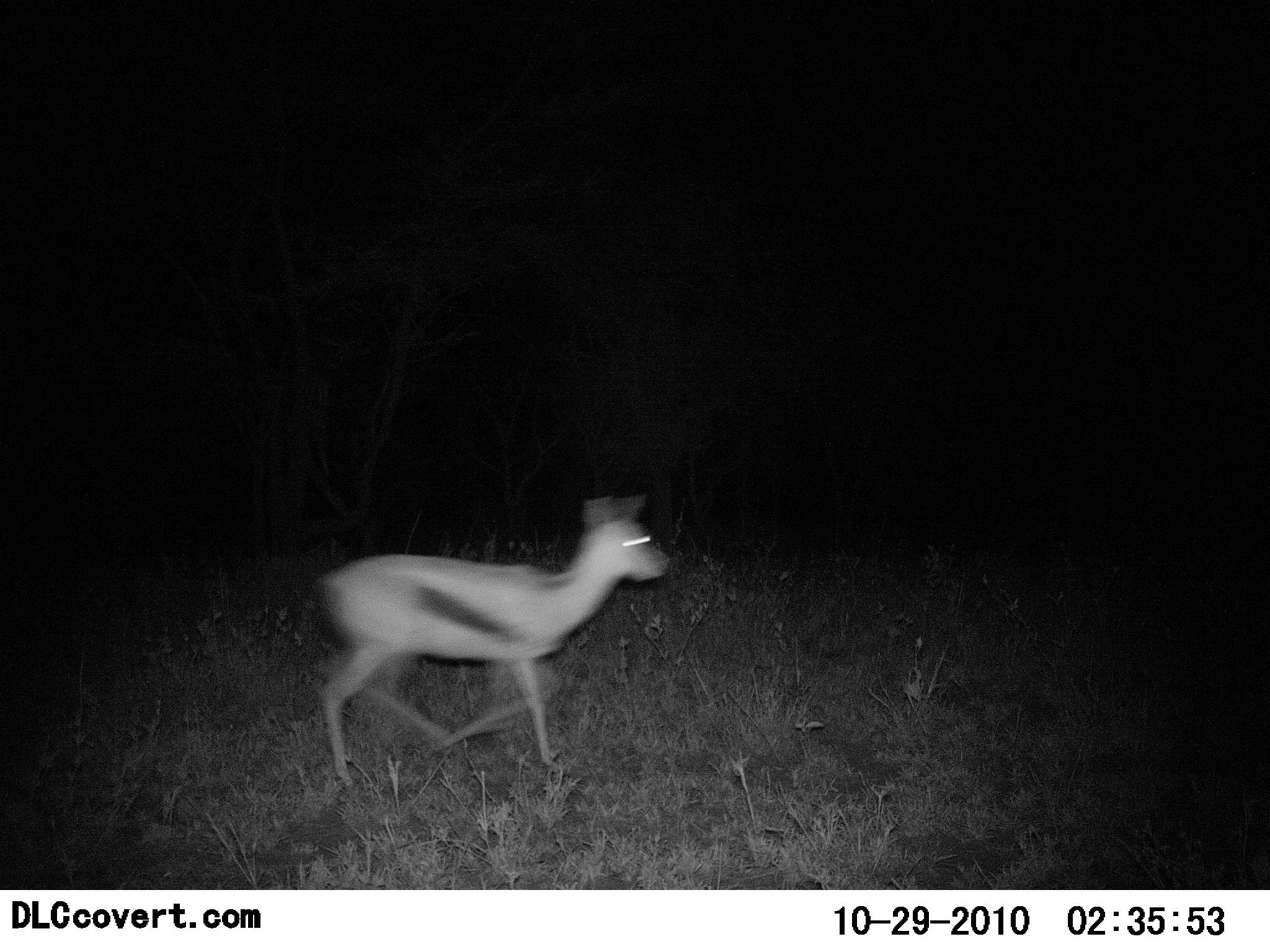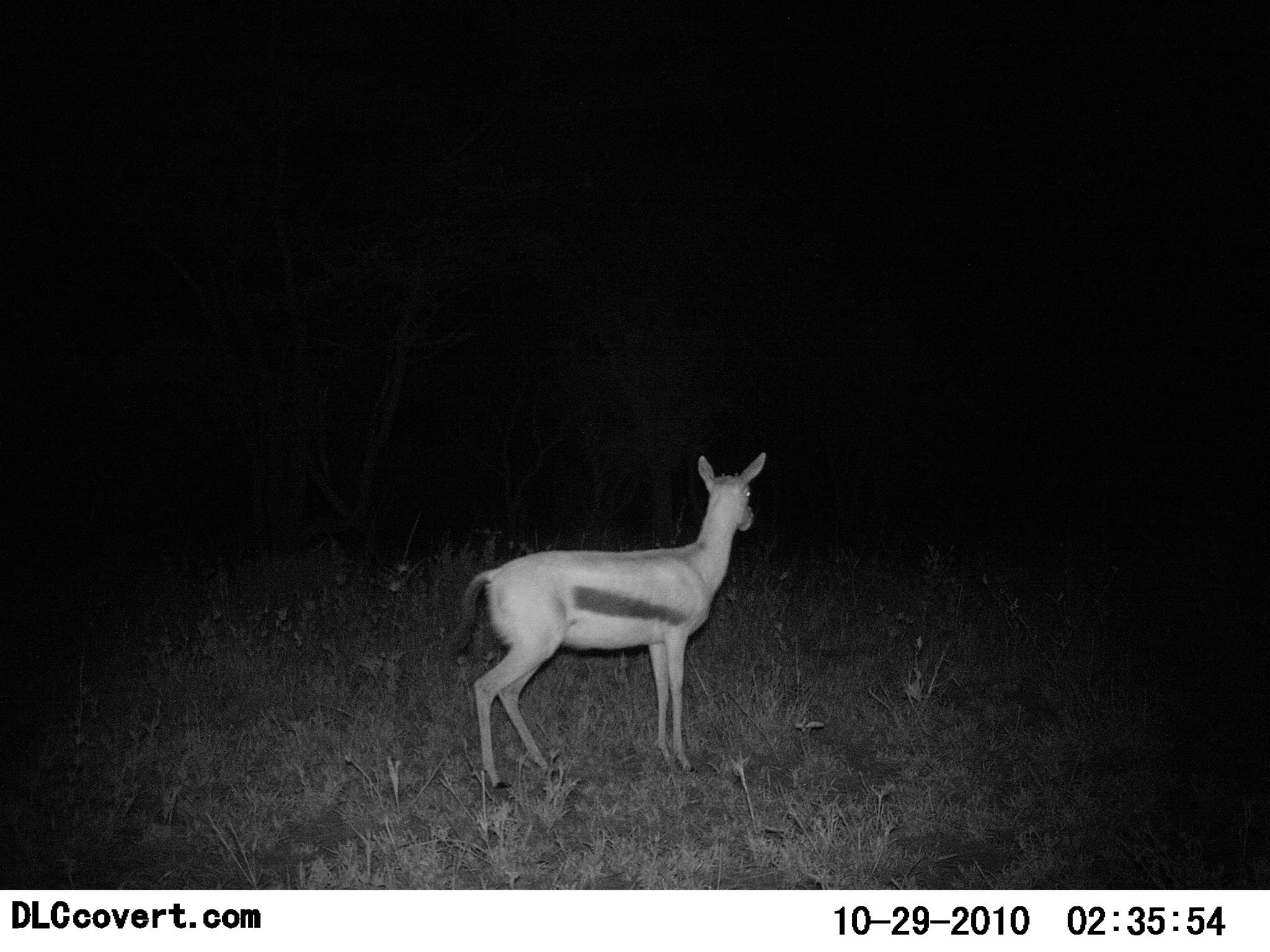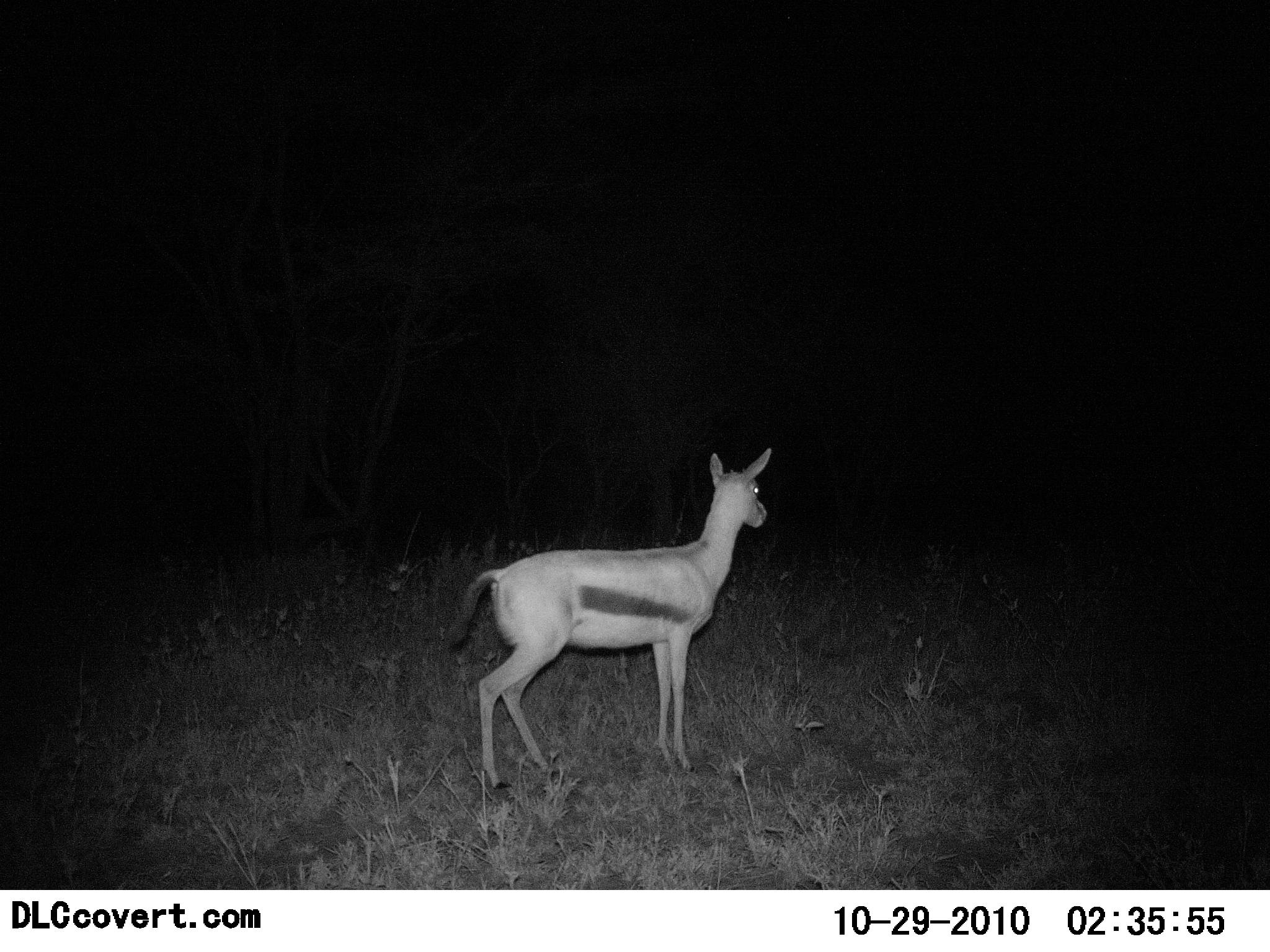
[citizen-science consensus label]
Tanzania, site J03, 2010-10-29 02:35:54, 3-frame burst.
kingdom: Animalia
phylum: Chordata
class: Mammalia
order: Artiodactyla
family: Bovidae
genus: Eudorcas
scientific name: Eudorcas thomsonii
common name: thomson's gazelle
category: gazellethomsons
Gazellethomsons (thomson's gazelle) (Eudorcas thomsonii), count 1. Behavior (volunteer vote fractions): standing 54%, resting 0%, moving 85%, interacting 0%. Young present (vote fraction): 15%. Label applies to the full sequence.